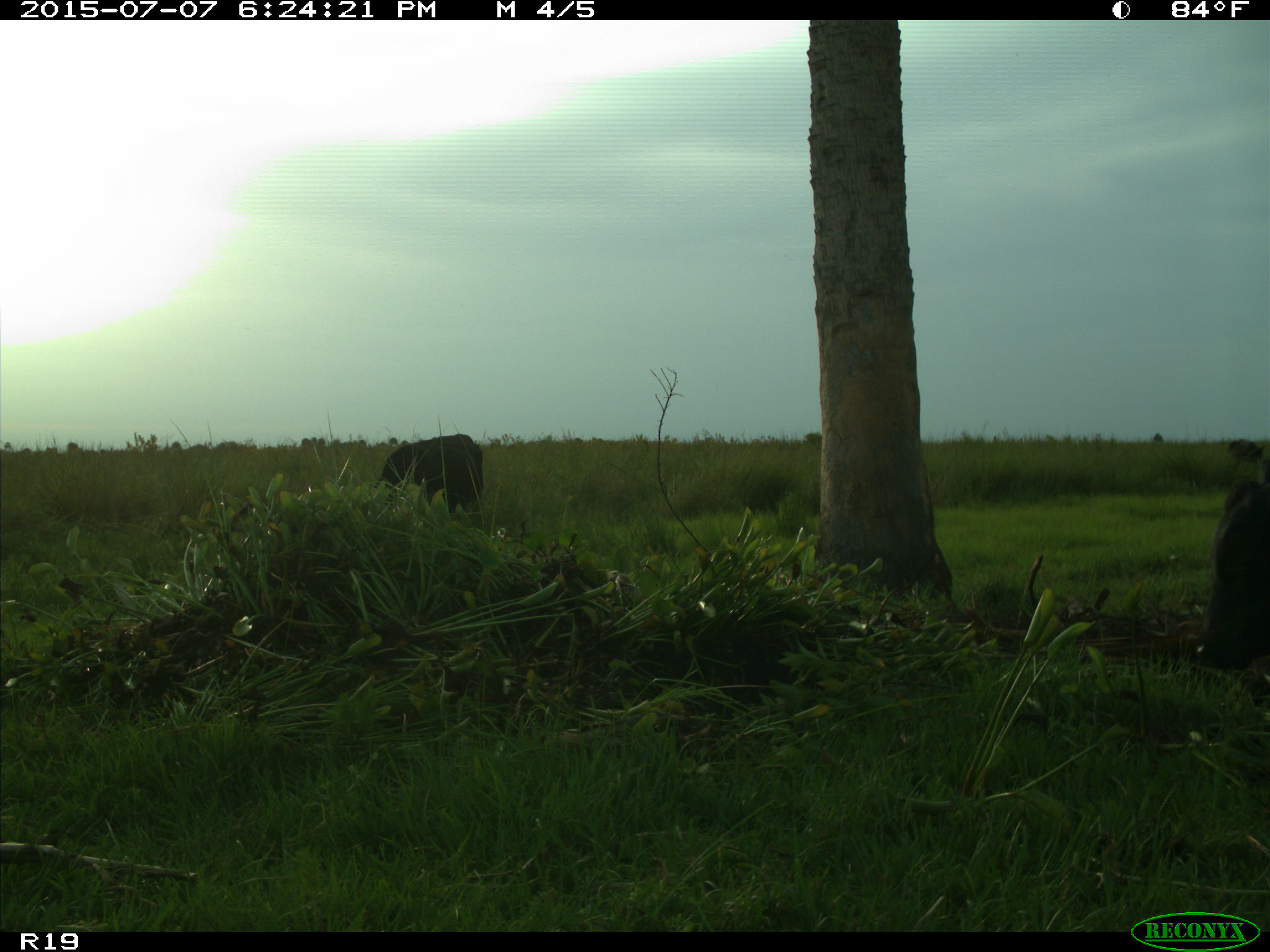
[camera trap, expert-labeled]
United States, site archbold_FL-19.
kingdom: Animalia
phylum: Chordata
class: Mammalia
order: Artiodactyla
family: Bovidae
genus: Bos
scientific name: Bos taurus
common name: domestic cow